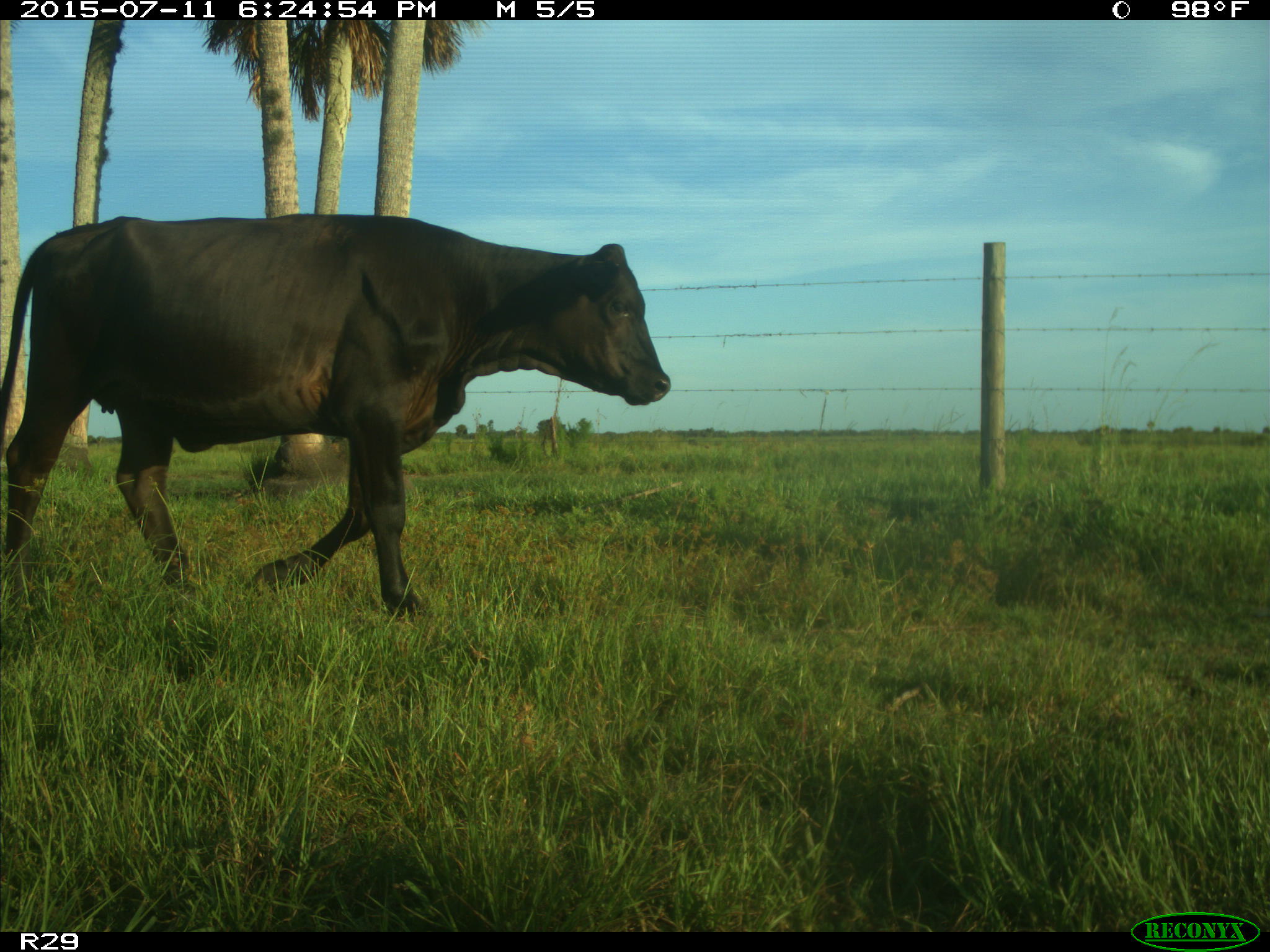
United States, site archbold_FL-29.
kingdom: Animalia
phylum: Chordata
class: Mammalia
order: Artiodactyla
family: Bovidae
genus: Bos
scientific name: Bos taurus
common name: domestic cow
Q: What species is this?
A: Bos taurus (domestic cow).